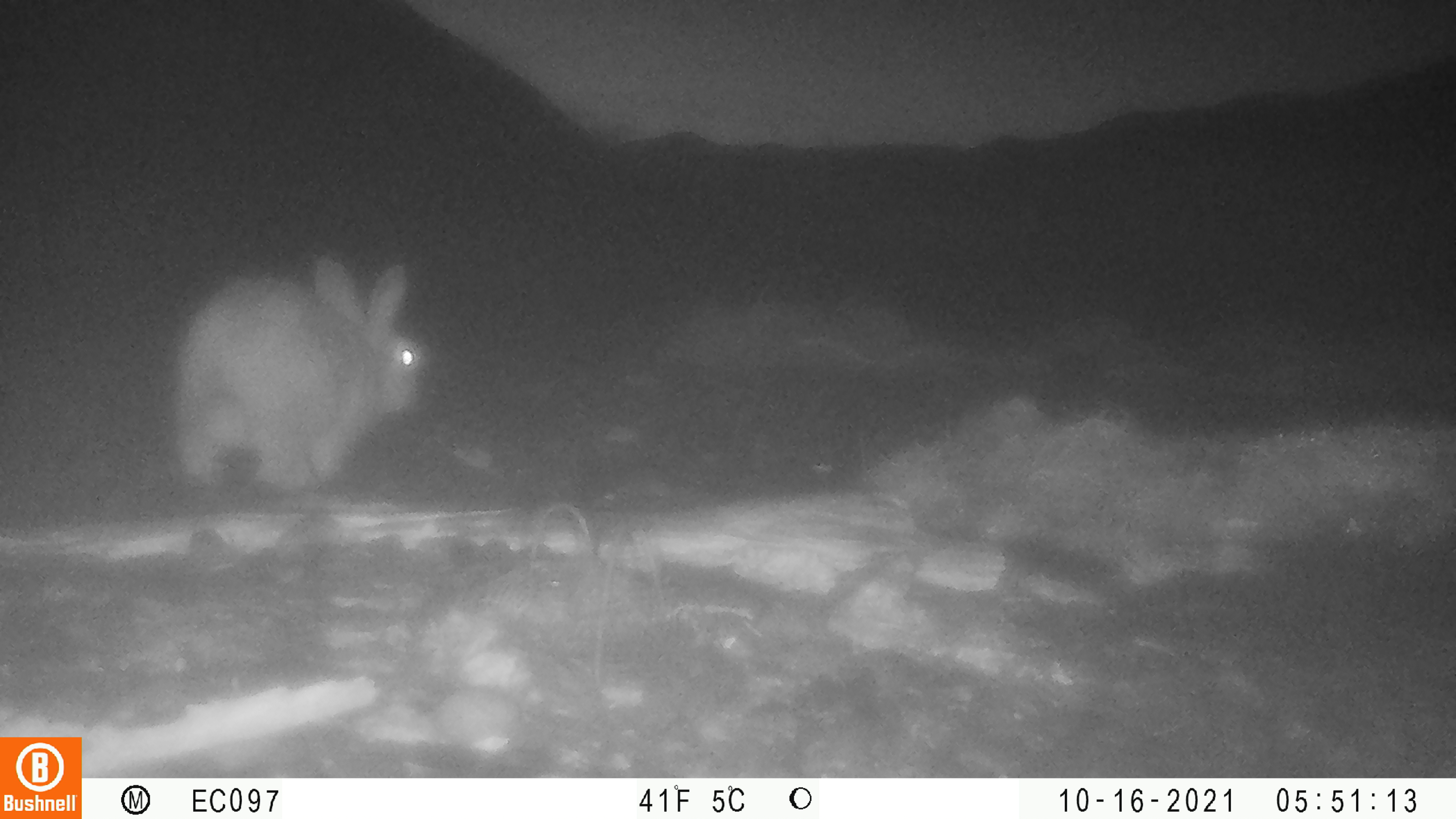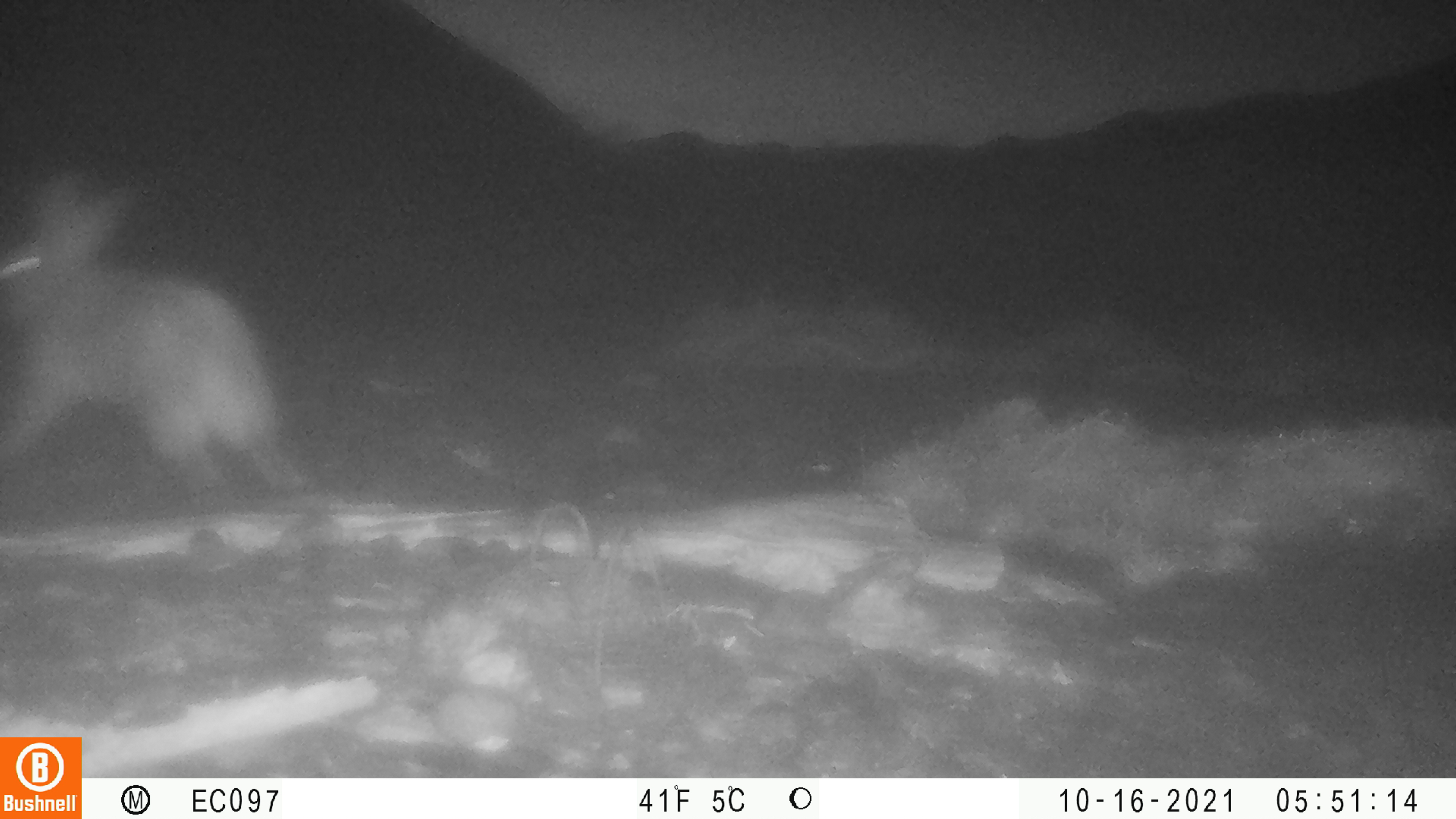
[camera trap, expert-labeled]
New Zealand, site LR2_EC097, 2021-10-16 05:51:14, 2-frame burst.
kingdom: Animalia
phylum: Chordata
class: Mammalia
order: Lagomorpha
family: Leporidae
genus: Oryctolagus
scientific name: Oryctolagus cuniculus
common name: european rabbit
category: rabbit